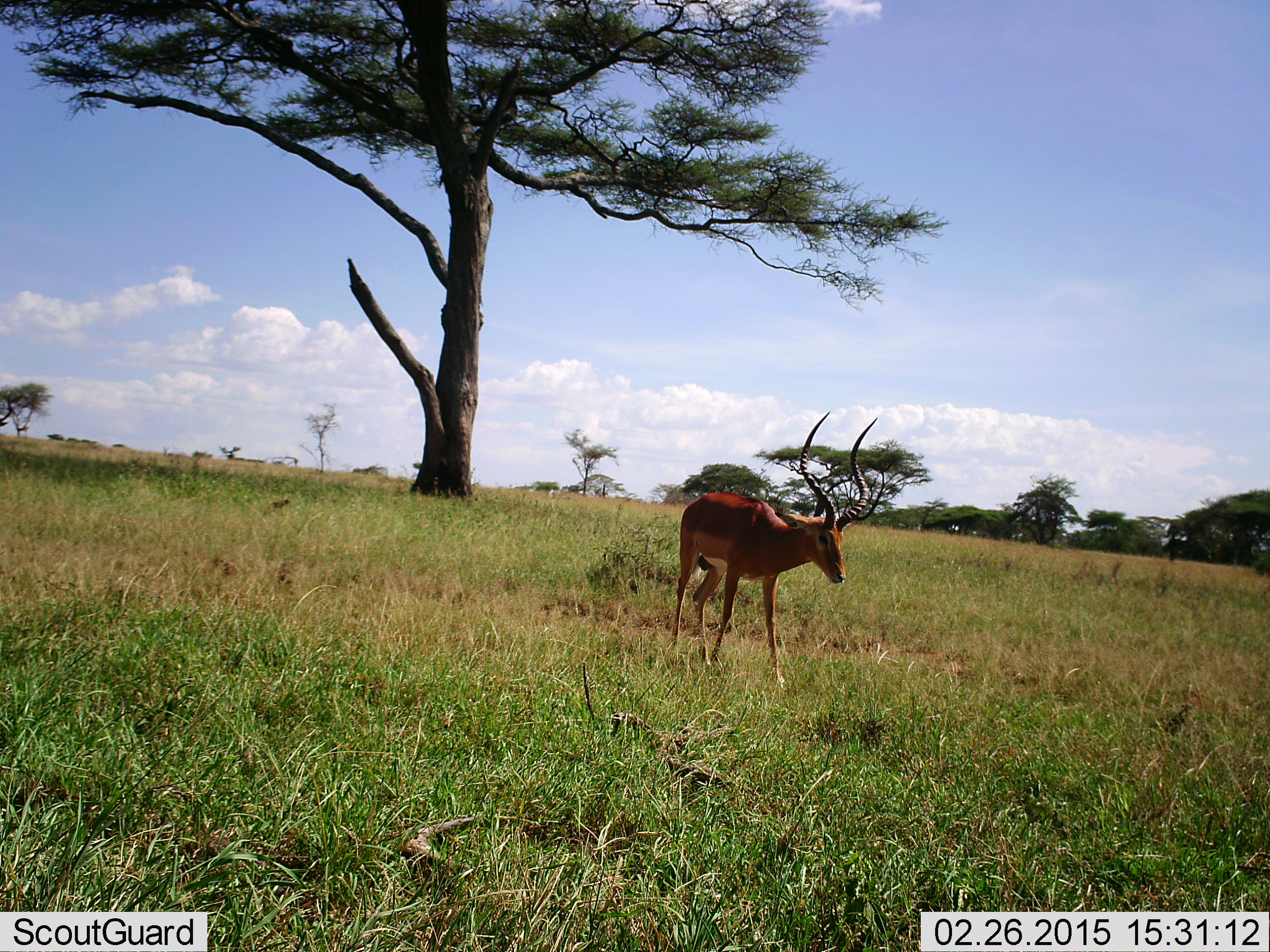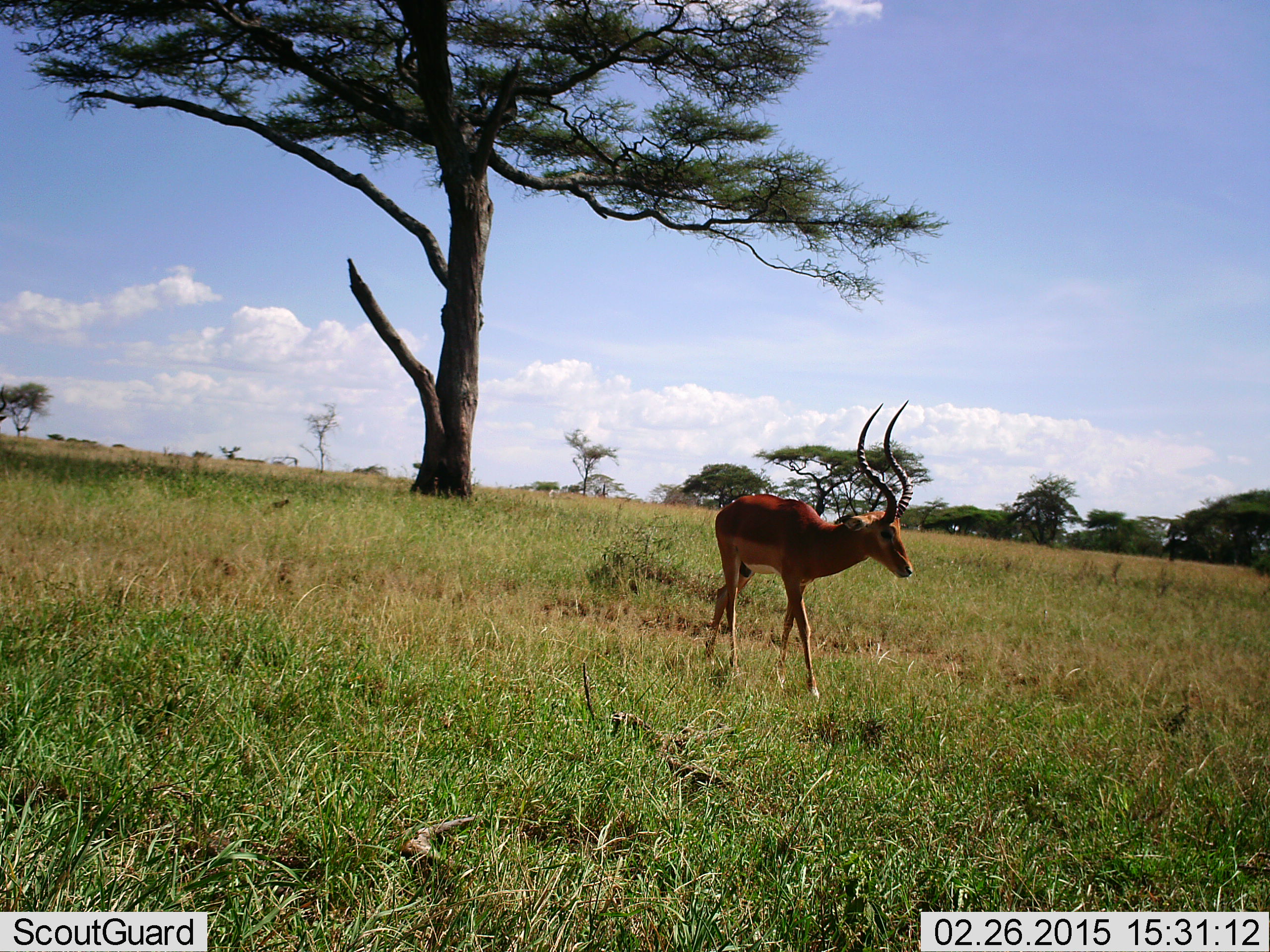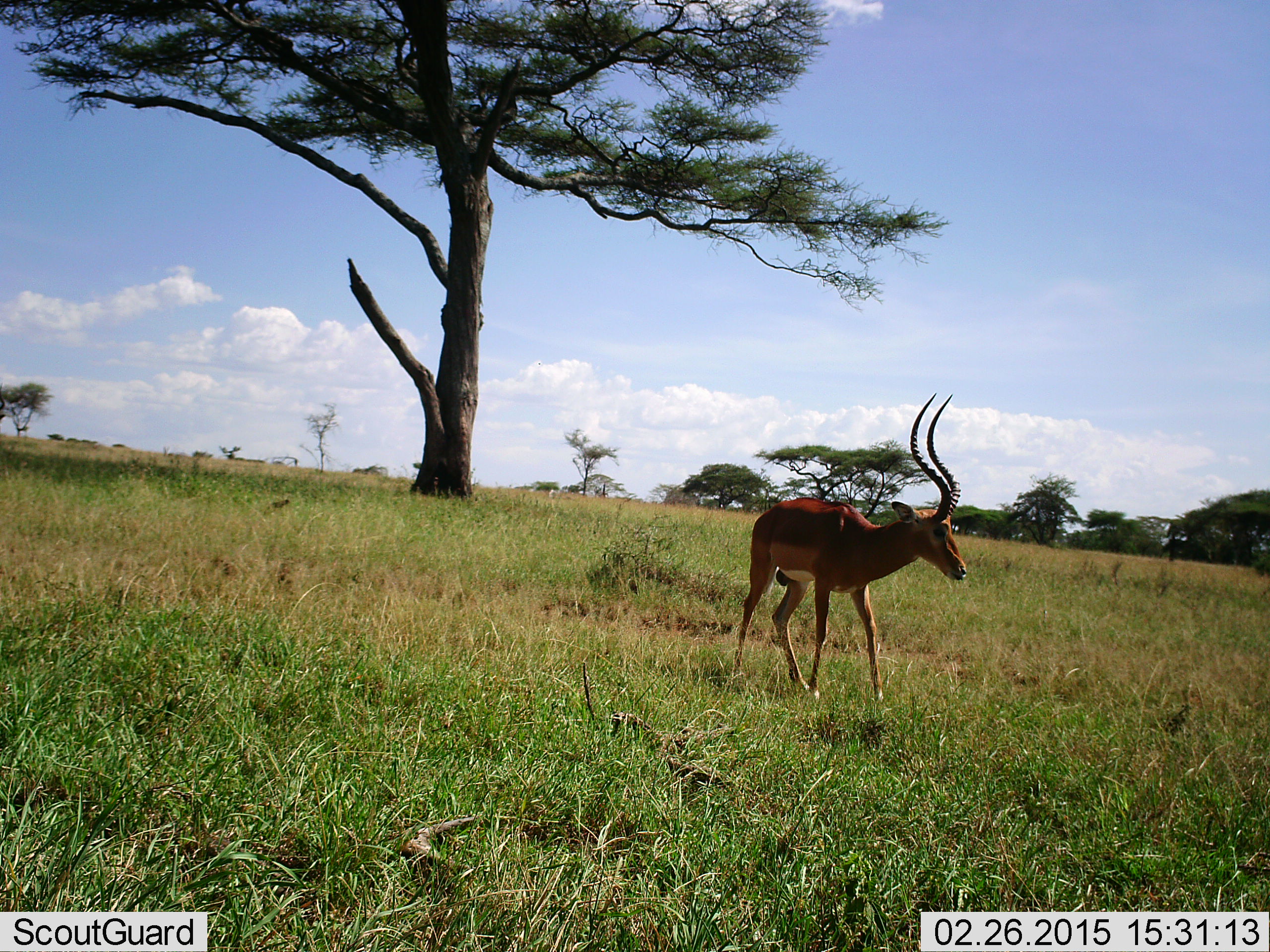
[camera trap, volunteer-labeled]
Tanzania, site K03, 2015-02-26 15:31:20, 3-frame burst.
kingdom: Animalia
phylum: Chordata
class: Mammalia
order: Artiodactyla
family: Bovidae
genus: Aepyceros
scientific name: Aepyceros melampus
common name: impala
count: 1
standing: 20%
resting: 0%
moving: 80%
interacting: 0%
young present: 0%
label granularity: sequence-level